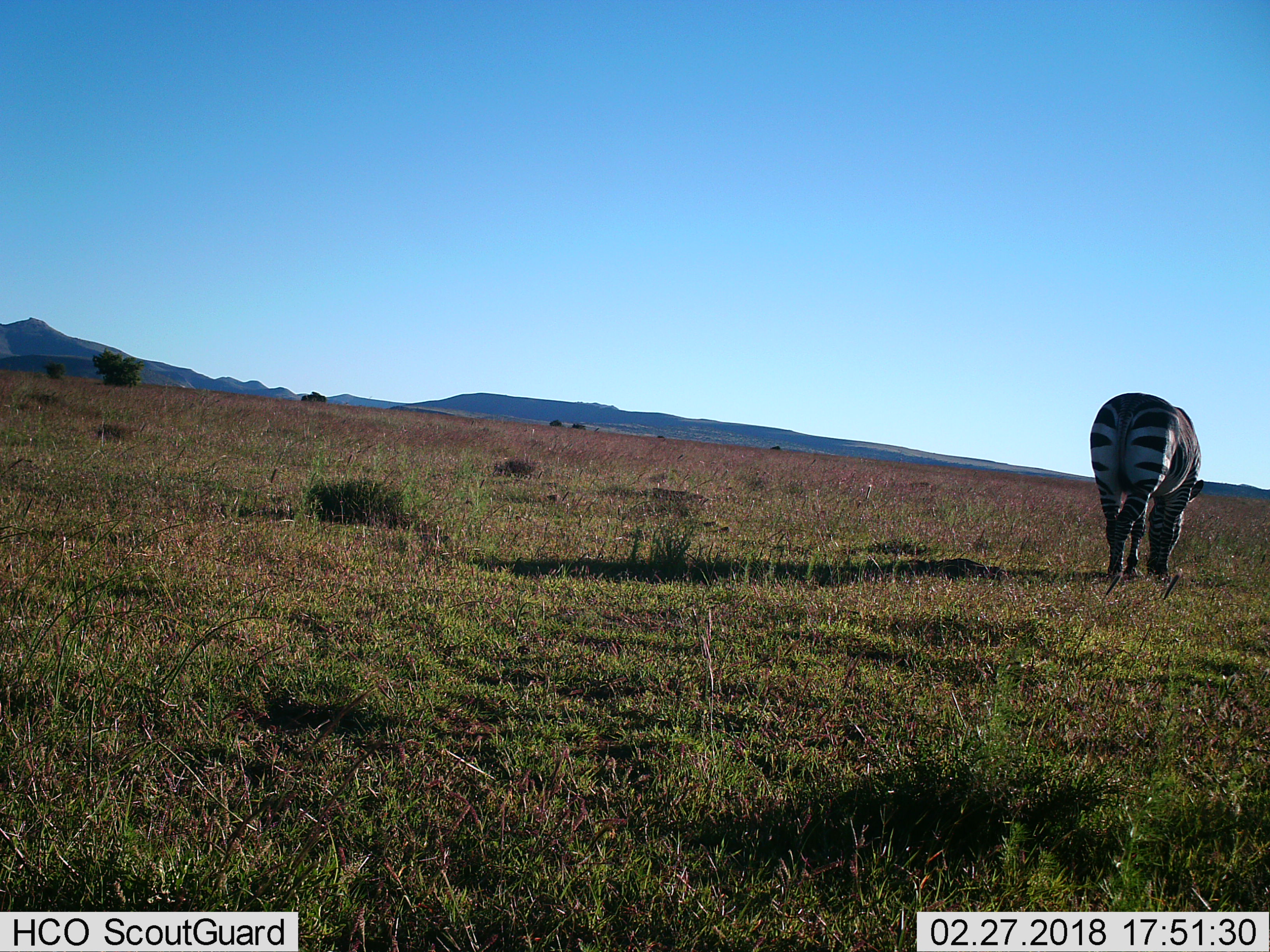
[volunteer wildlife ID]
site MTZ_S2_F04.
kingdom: Animalia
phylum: Chordata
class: Mammalia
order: Perissodactyla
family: Equidae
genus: Equus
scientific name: Equus zebra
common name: mountain zebra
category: zebramountain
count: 1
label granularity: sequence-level